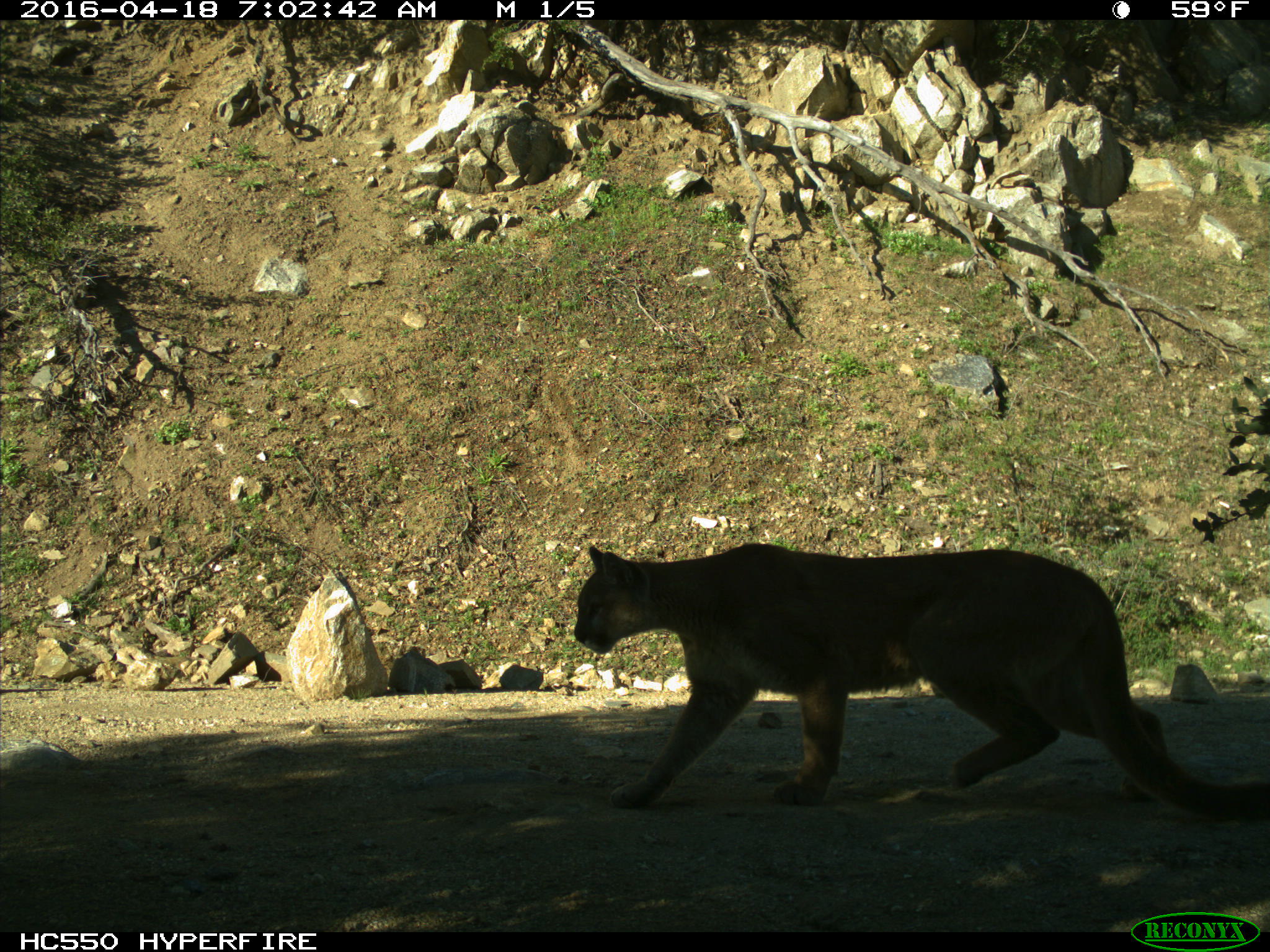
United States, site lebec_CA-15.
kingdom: Animalia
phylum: Chordata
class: Mammalia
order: Carnivora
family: Felidae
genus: Puma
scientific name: Puma concolor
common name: mountain lion